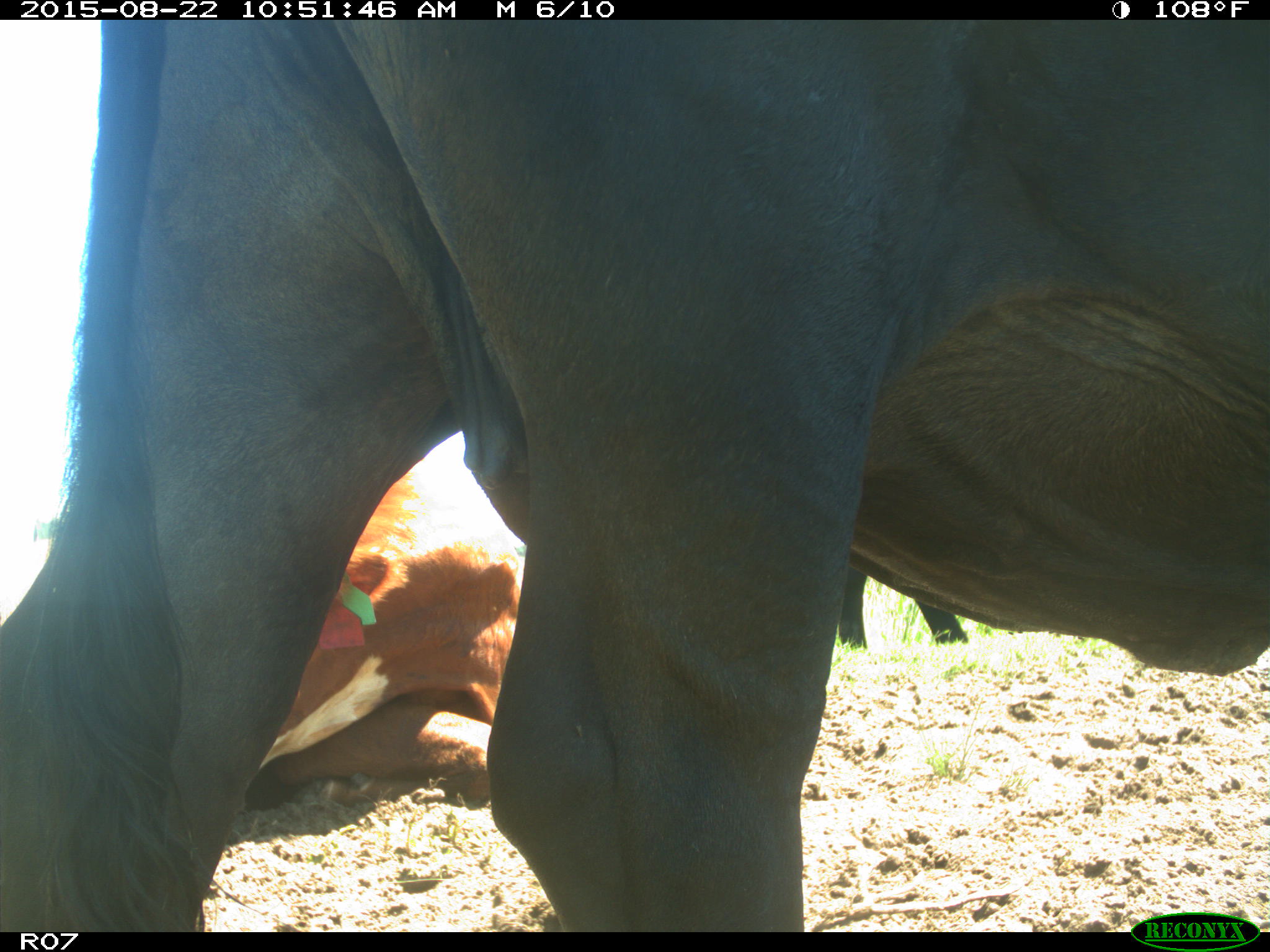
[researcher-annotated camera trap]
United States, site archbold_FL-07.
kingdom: Animalia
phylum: Chordata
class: Mammalia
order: Artiodactyla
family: Bovidae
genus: Bos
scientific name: Bos taurus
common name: domestic cow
Bos taurus (domestic cow).